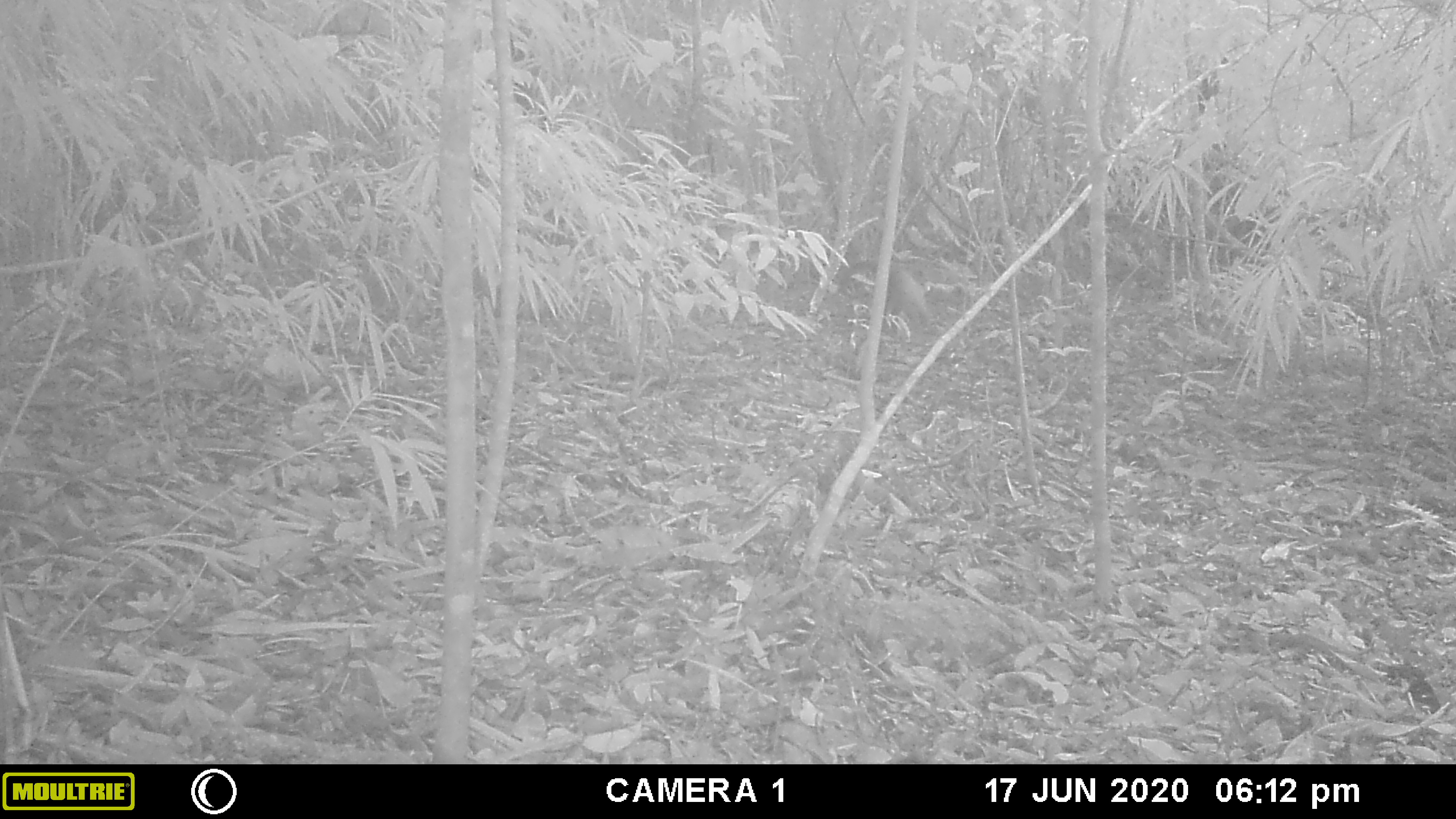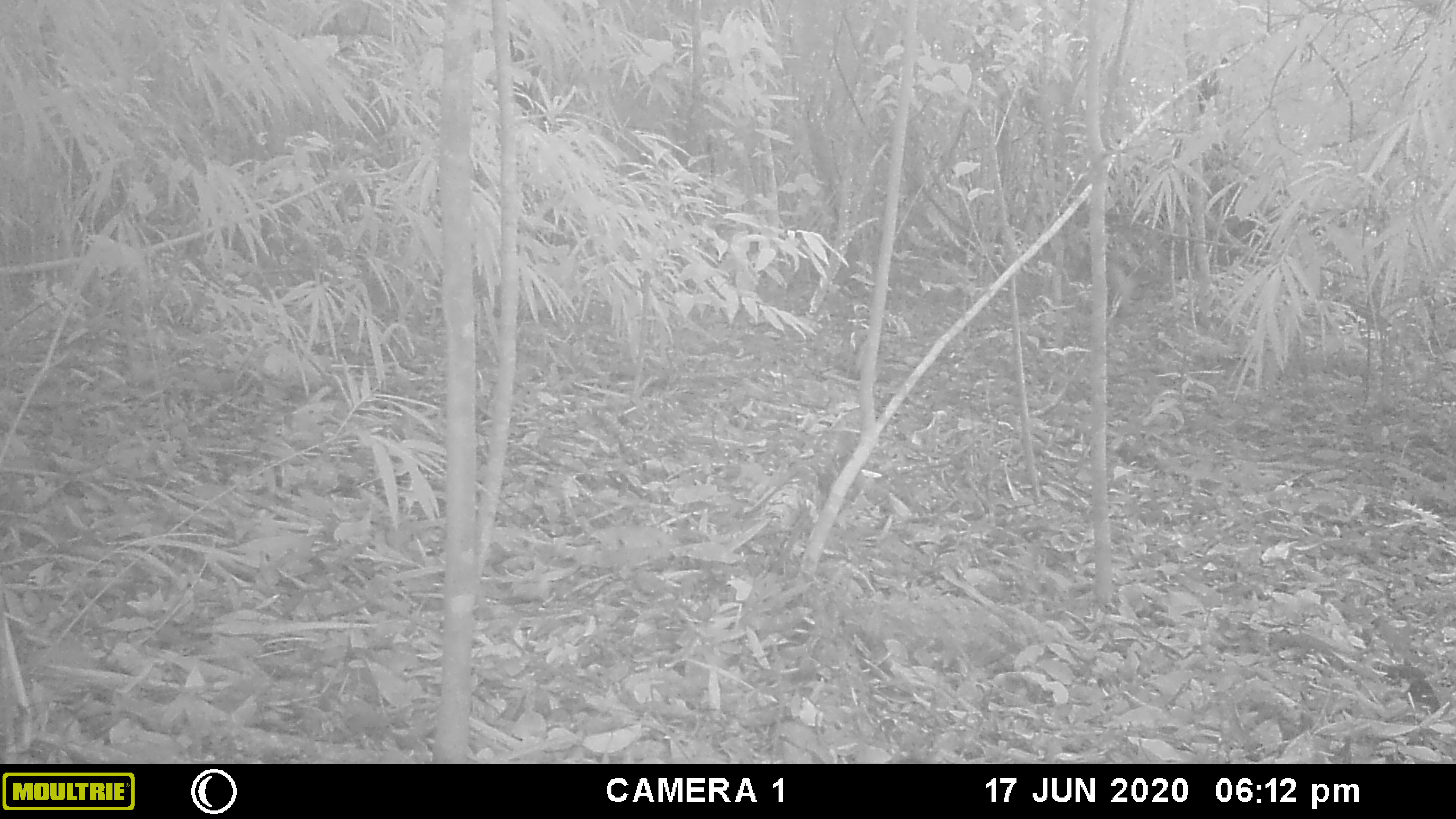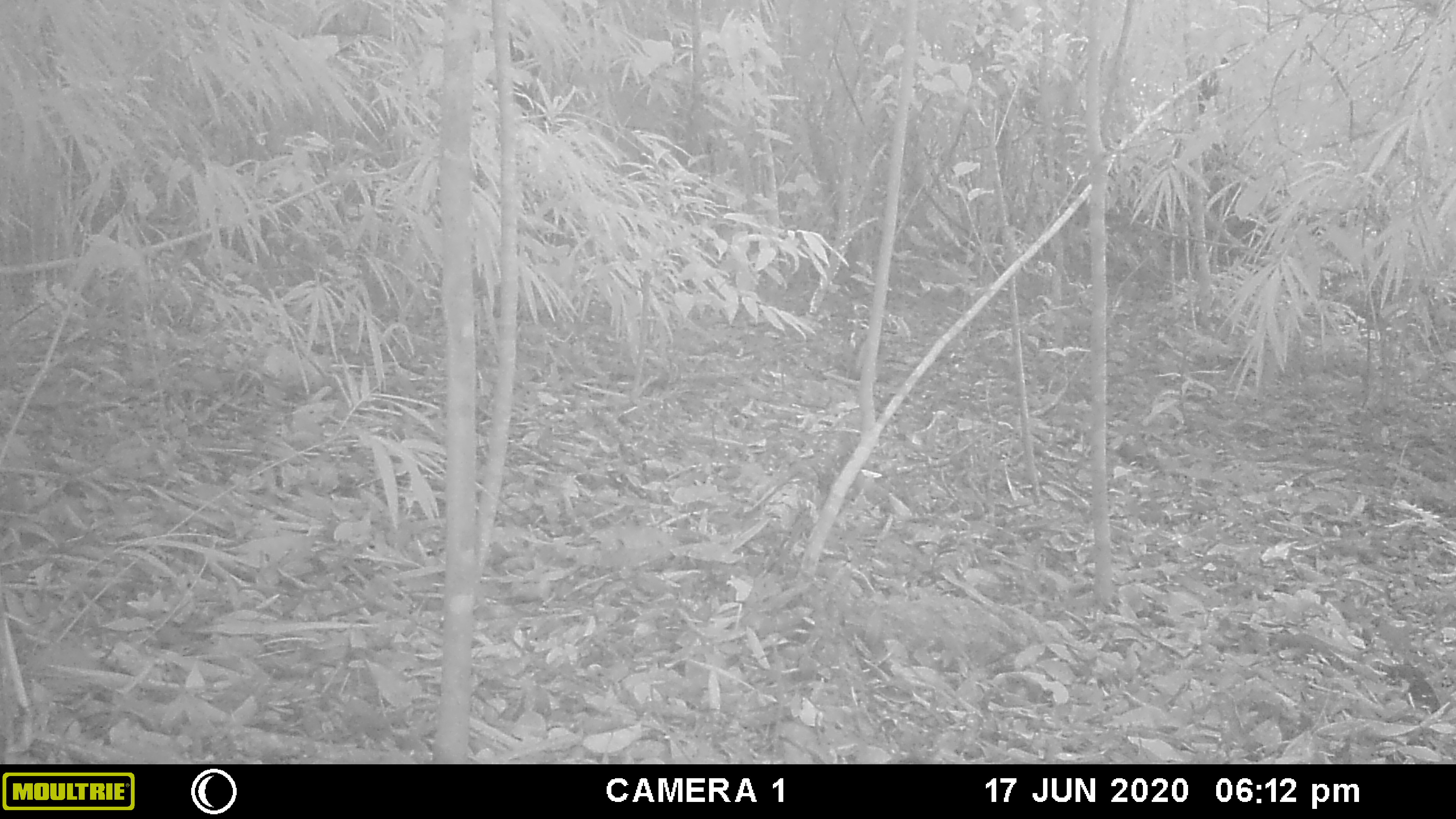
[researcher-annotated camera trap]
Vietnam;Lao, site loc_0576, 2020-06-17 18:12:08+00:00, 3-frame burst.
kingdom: Animalia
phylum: Chordata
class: Mammalia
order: Carnivora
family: Mustelidae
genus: Martes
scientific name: Martes flavigula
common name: yellow-throated marten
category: yellow throated marten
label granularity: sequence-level